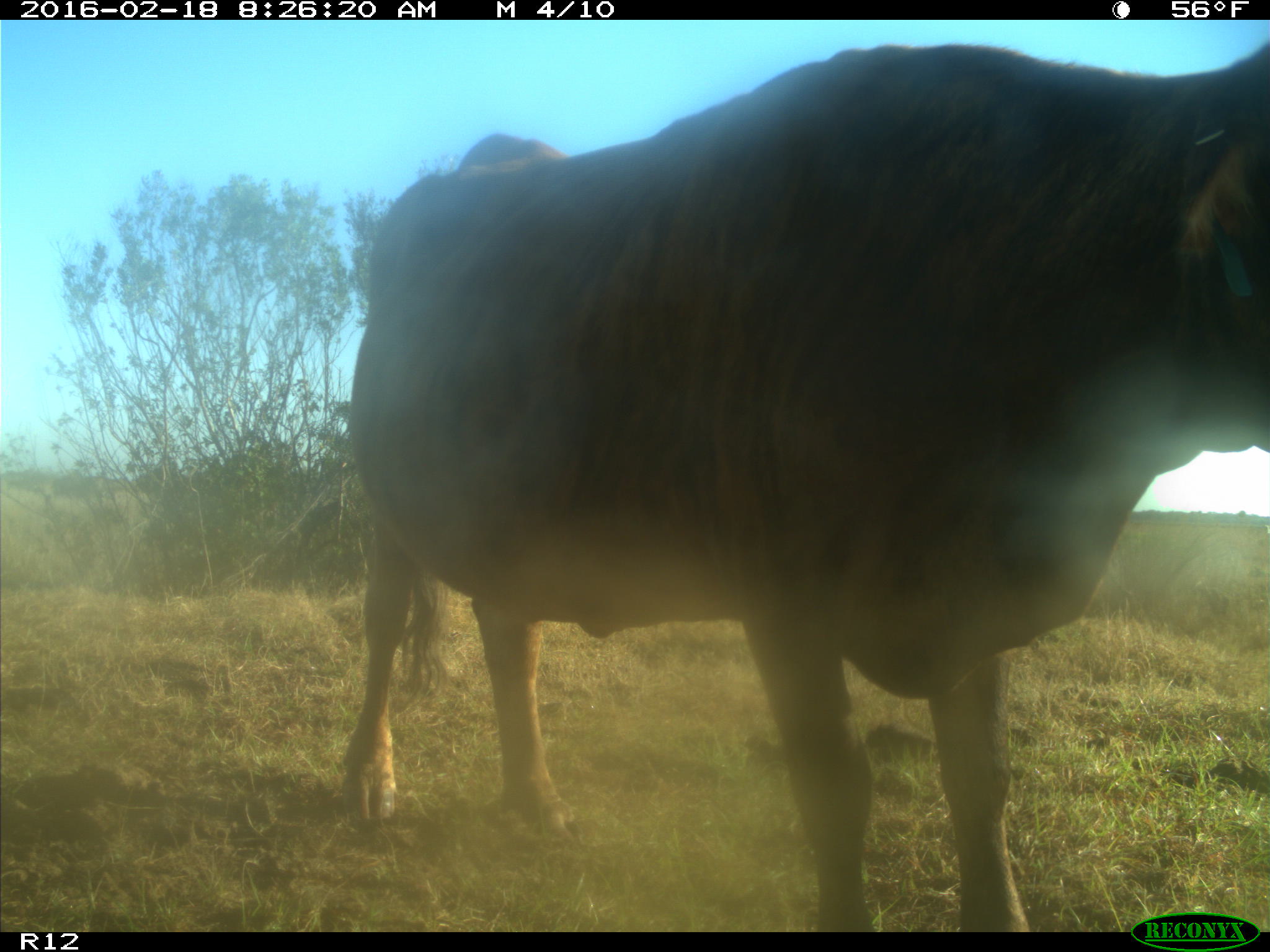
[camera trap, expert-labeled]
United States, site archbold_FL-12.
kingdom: Animalia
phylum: Chordata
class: Mammalia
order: Artiodactyla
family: Bovidae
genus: Bos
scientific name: Bos taurus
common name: domestic cow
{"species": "Bos taurus (domestic cow)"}